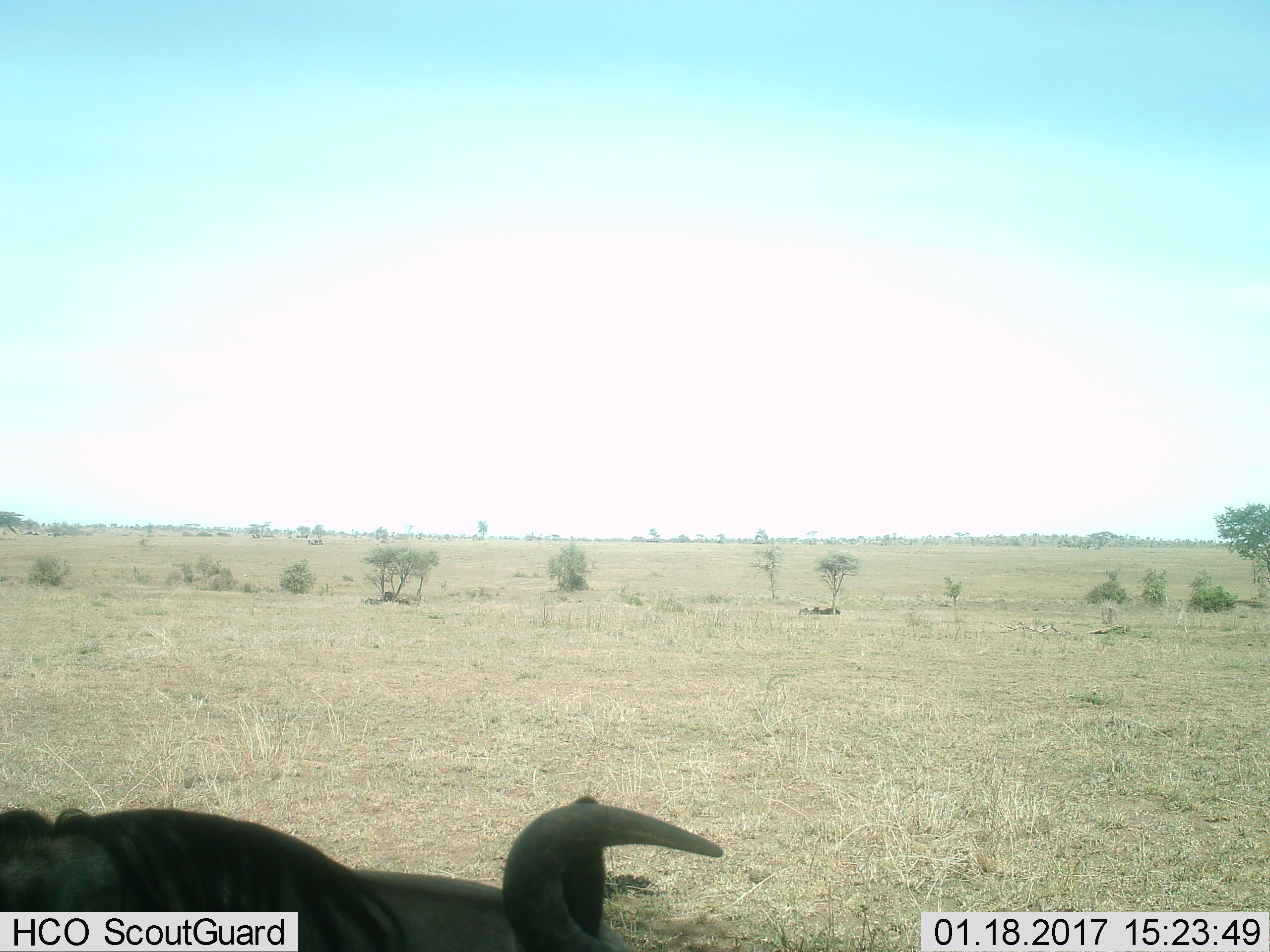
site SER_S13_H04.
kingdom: Animalia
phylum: Chordata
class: Mammalia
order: Artiodactyla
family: Bovidae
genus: Connochaetes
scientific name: Connochaetes taurinus taurinus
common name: blue wildebeest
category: wildebeestblue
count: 1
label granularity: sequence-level